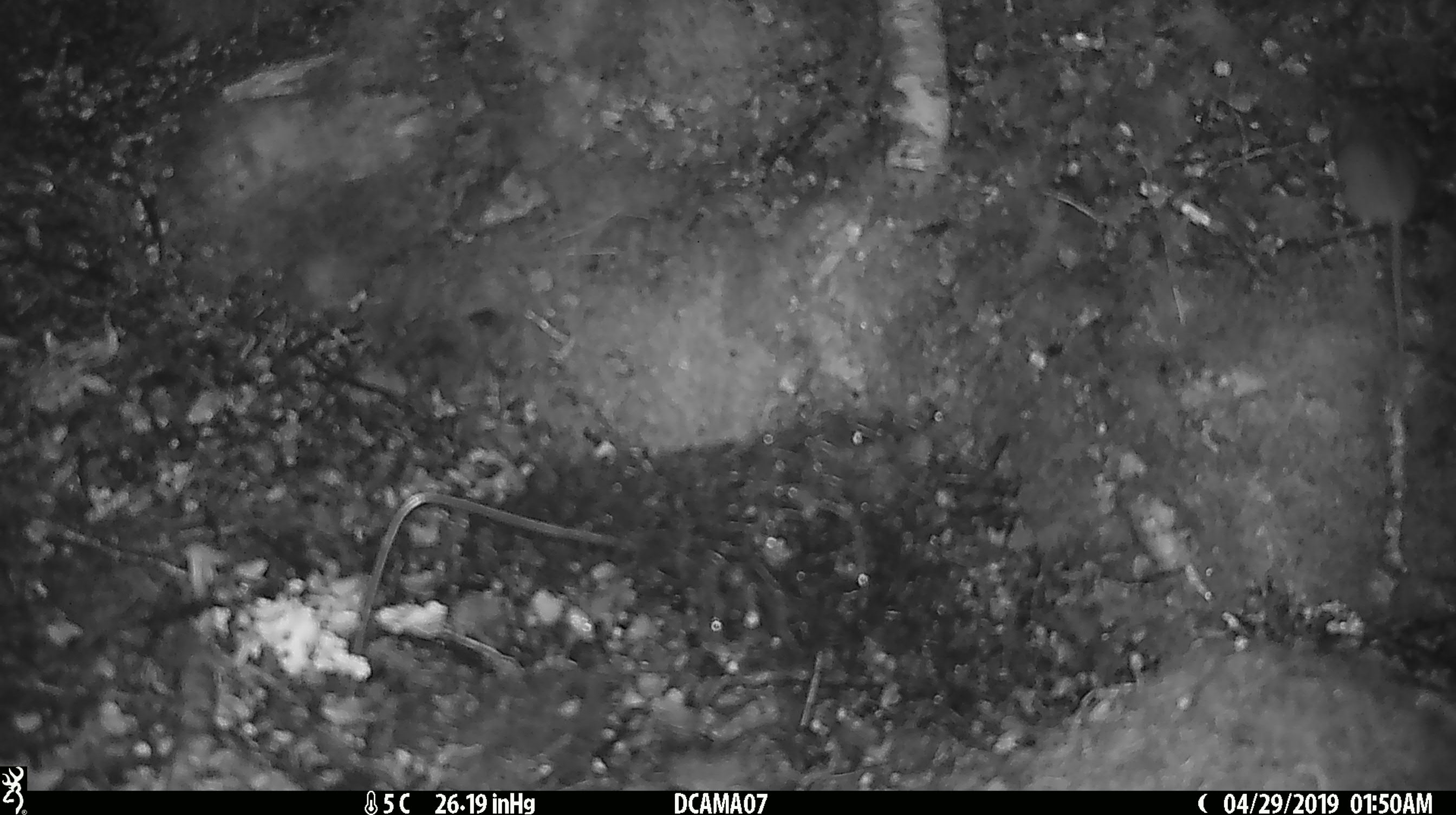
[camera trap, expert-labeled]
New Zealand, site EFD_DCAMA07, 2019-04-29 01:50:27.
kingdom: Animalia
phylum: Chordata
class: Mammalia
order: Rodentia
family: Muridae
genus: Mus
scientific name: Mus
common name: mouse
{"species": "mouse (Mus)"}